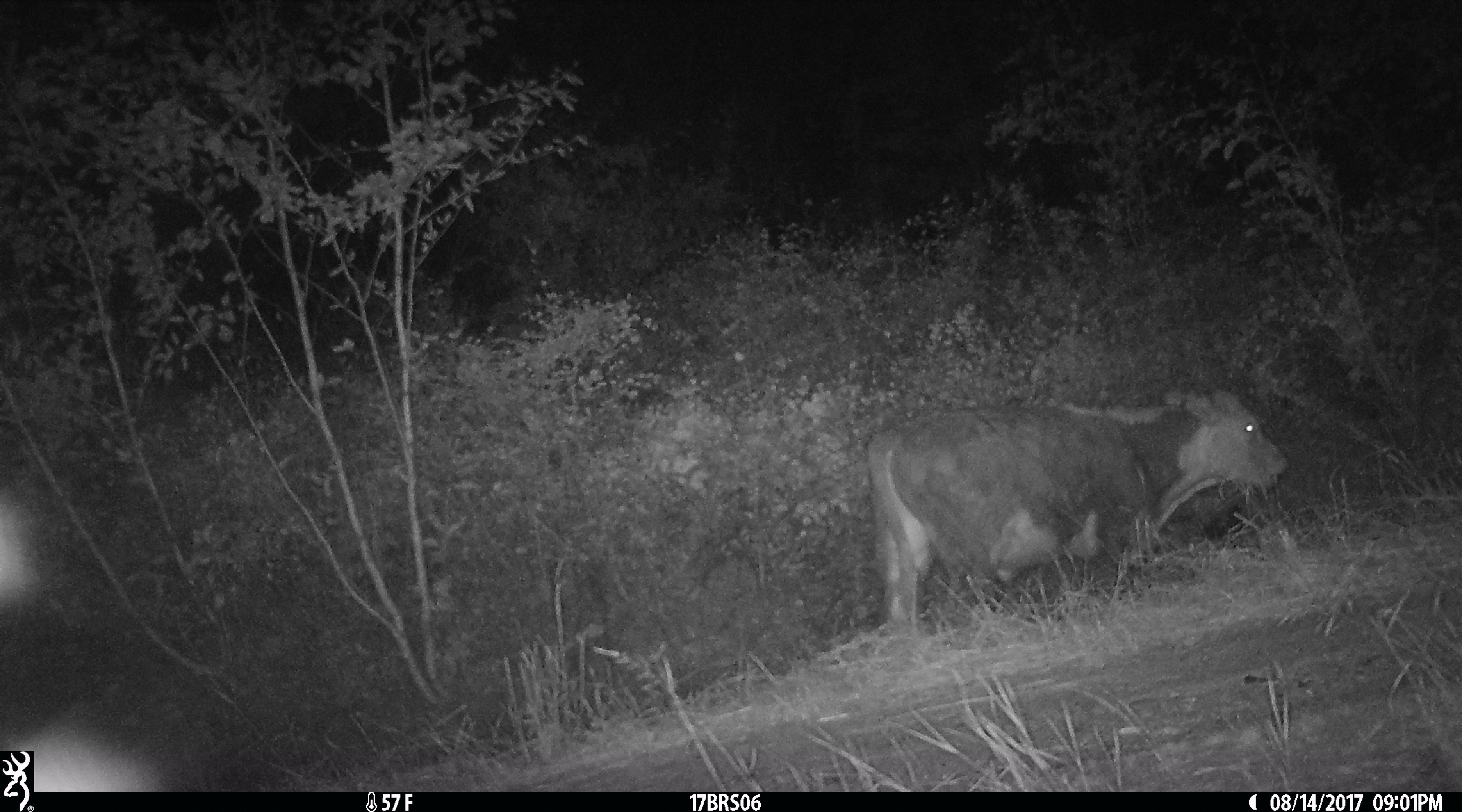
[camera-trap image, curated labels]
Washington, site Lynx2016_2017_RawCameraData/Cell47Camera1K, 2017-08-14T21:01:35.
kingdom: Animalia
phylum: Chordata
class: Mammalia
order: Artiodactyla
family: Bovidae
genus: Bos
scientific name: Bos taurus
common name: domestic cattle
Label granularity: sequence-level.